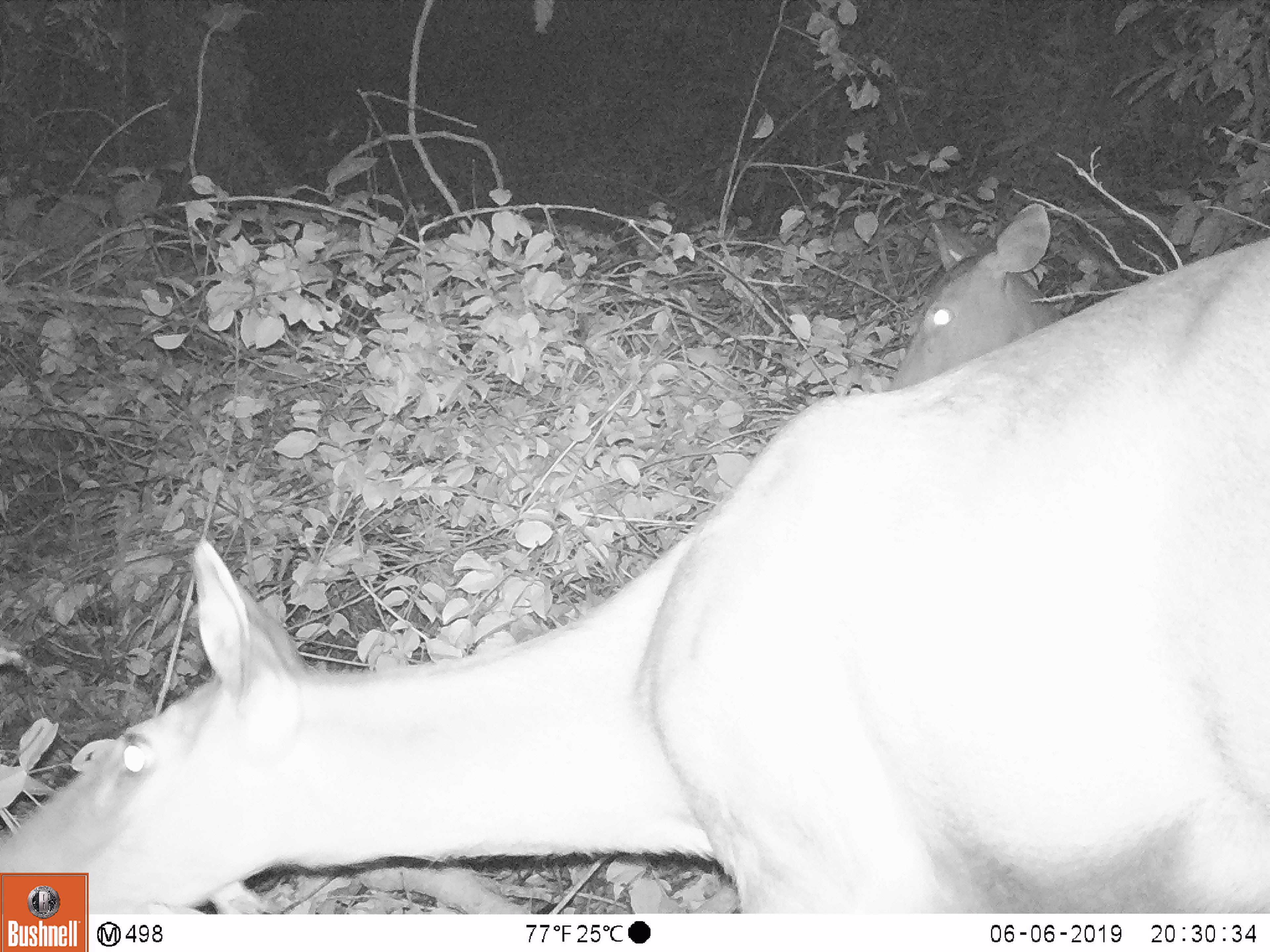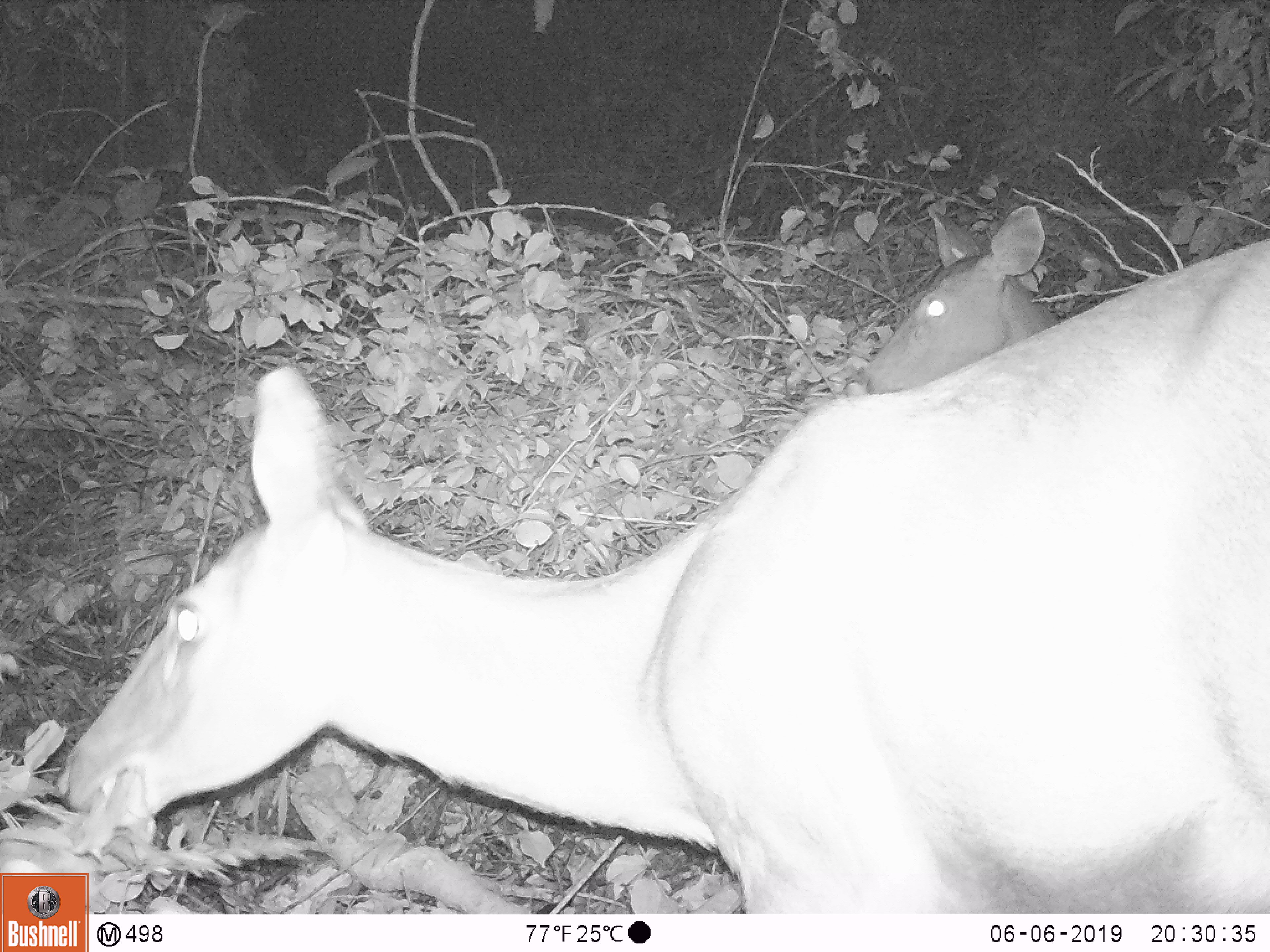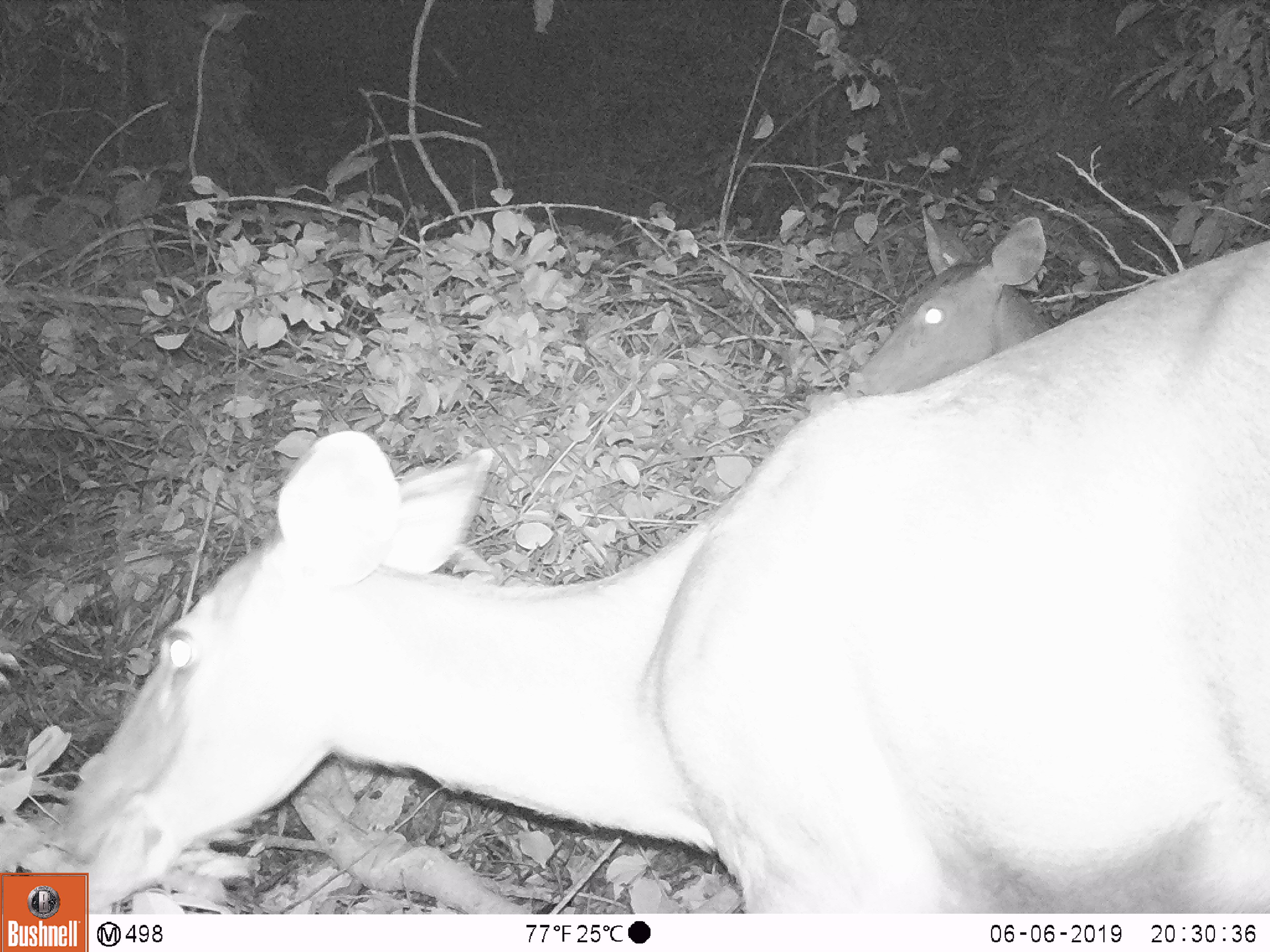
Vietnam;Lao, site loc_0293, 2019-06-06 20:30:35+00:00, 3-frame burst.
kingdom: Animalia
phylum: Chordata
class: Mammalia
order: Artiodactyla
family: Cervidae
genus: Rusa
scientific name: Rusa unicolor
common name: sambar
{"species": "sambar (Rusa unicolor)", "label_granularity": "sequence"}